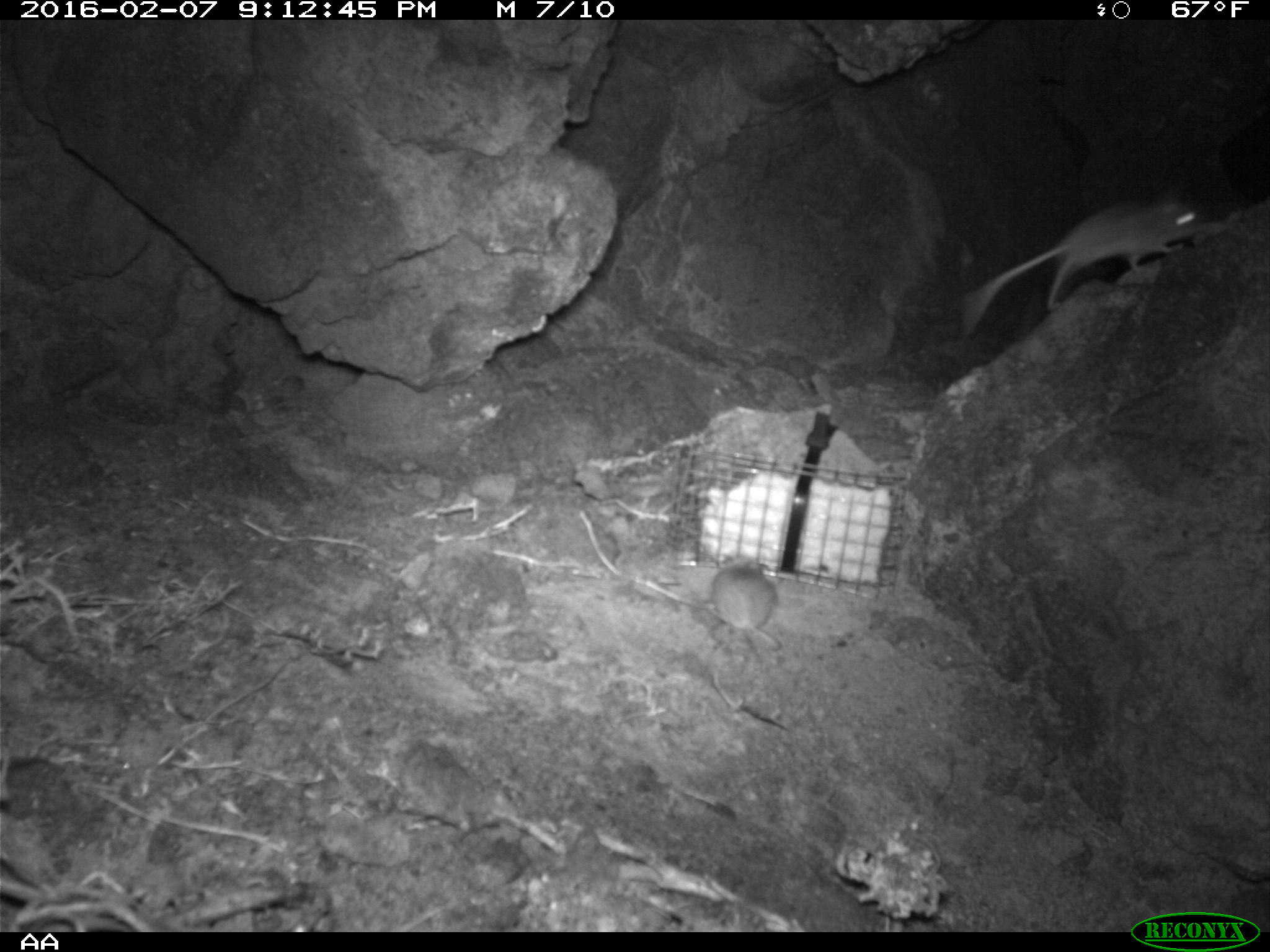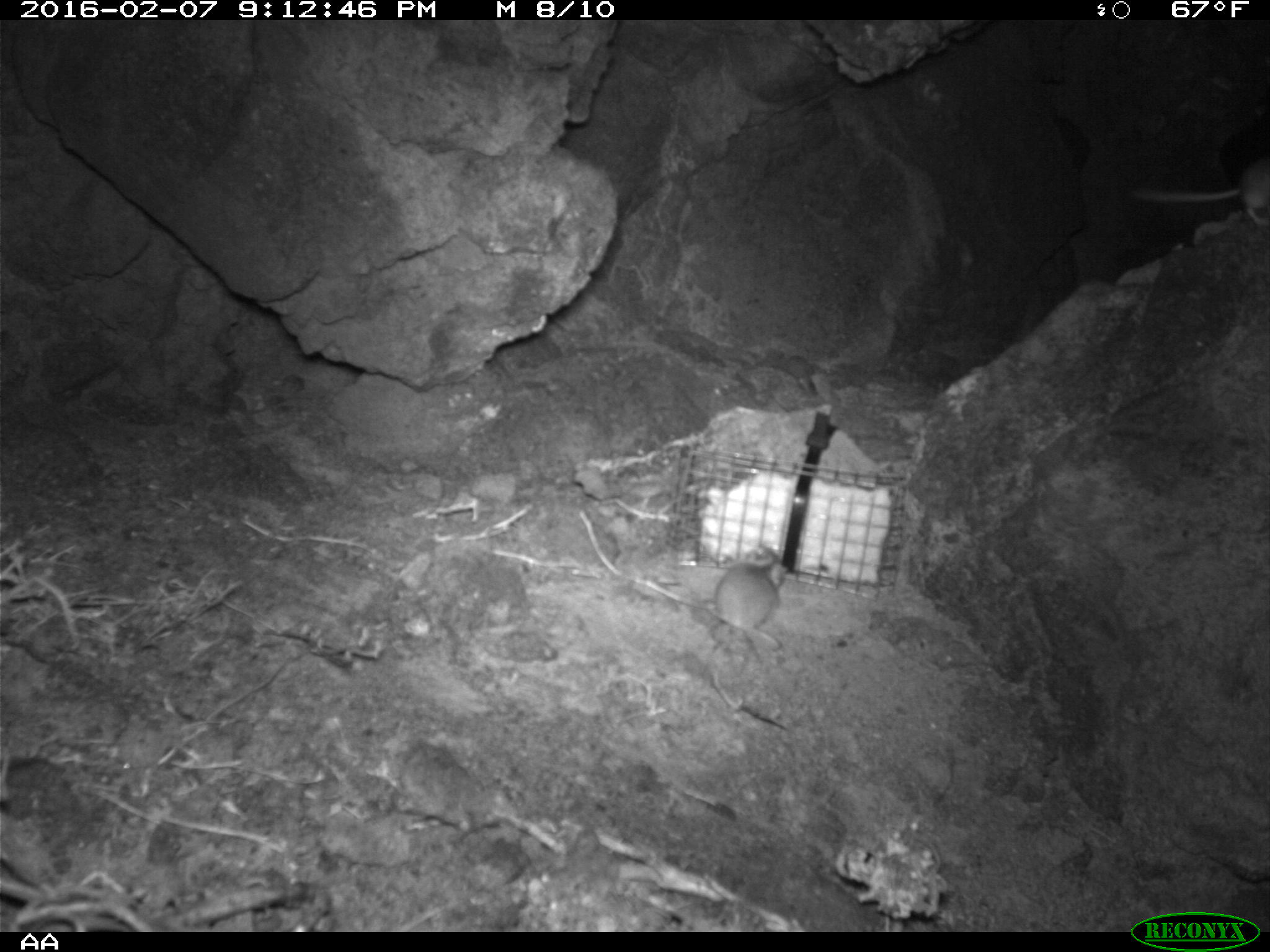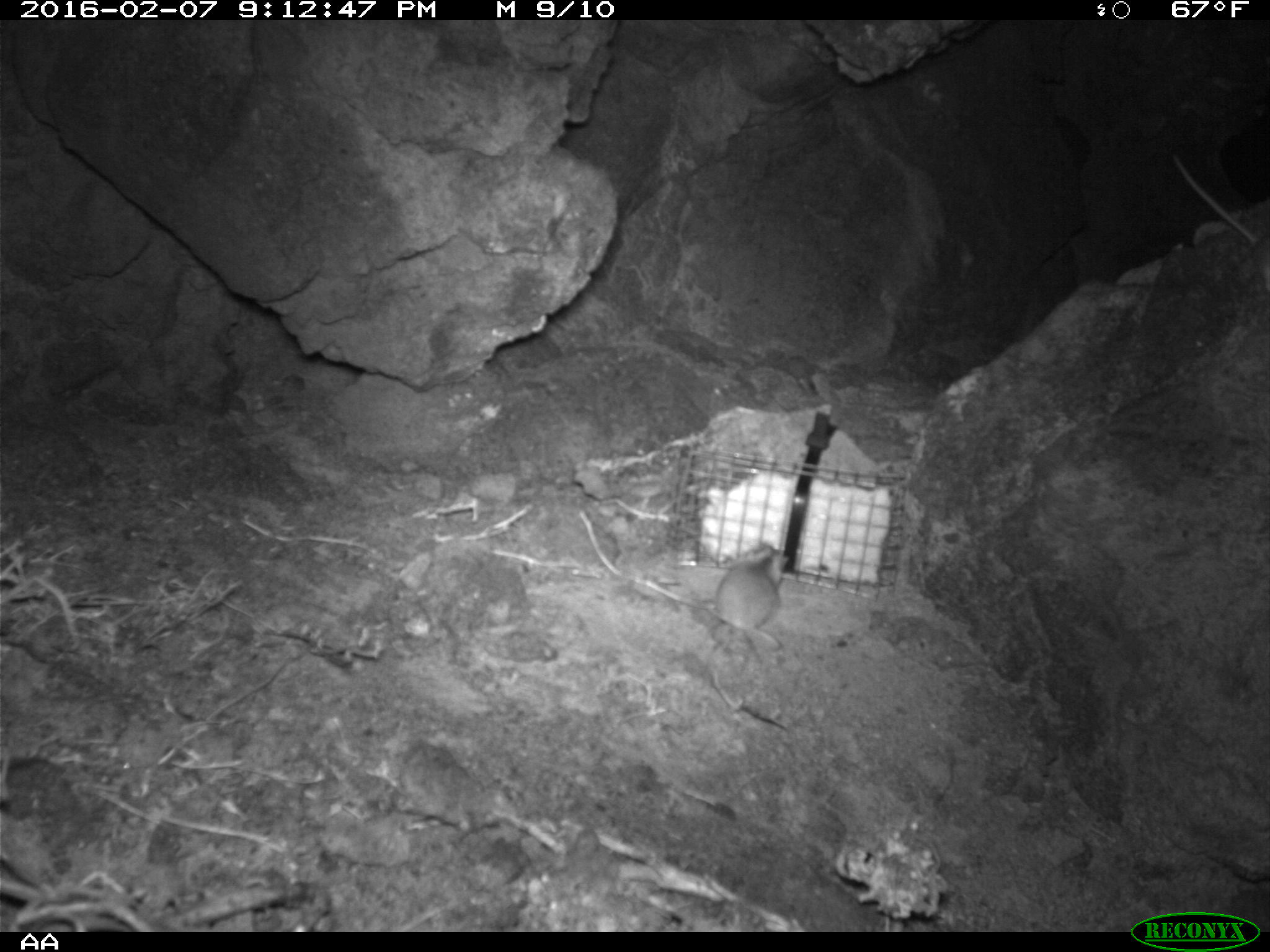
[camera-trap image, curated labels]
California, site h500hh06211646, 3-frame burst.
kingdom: Animalia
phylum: Chordata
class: Mammalia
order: Rodentia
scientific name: Rodentia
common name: rodent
Rodent (Rodentia).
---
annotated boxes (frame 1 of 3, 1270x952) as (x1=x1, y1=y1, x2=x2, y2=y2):
rodent: (x1=961, y1=186, x2=1207, y2=337); (x1=709, y1=552, x2=781, y2=651)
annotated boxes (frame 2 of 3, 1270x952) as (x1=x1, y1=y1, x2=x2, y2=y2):
rodent: (x1=1131, y1=161, x2=1269, y2=229); (x1=703, y1=547, x2=783, y2=653)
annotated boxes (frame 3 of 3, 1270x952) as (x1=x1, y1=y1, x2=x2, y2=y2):
rodent: (x1=1175, y1=158, x2=1269, y2=291); (x1=713, y1=542, x2=790, y2=664)